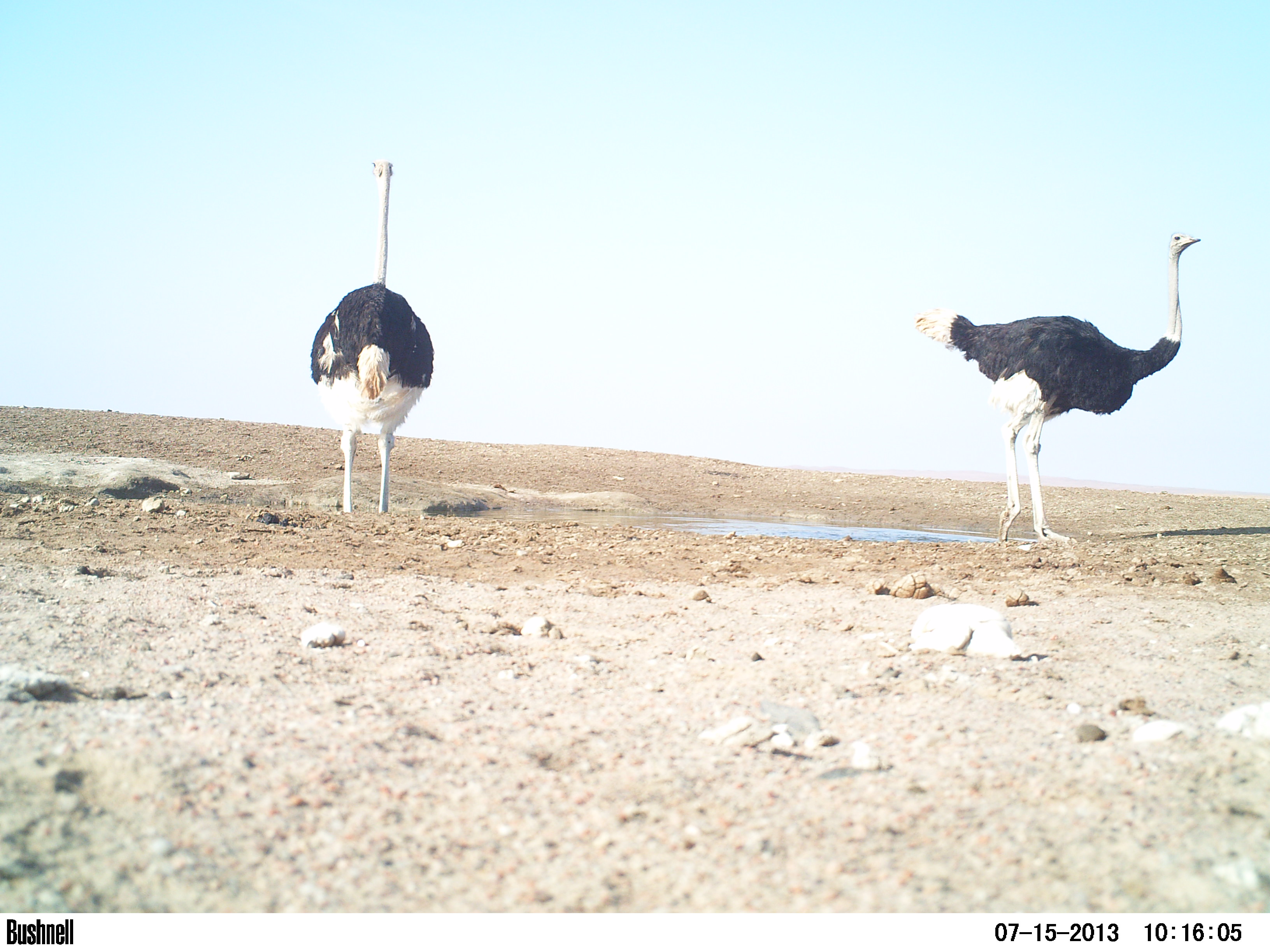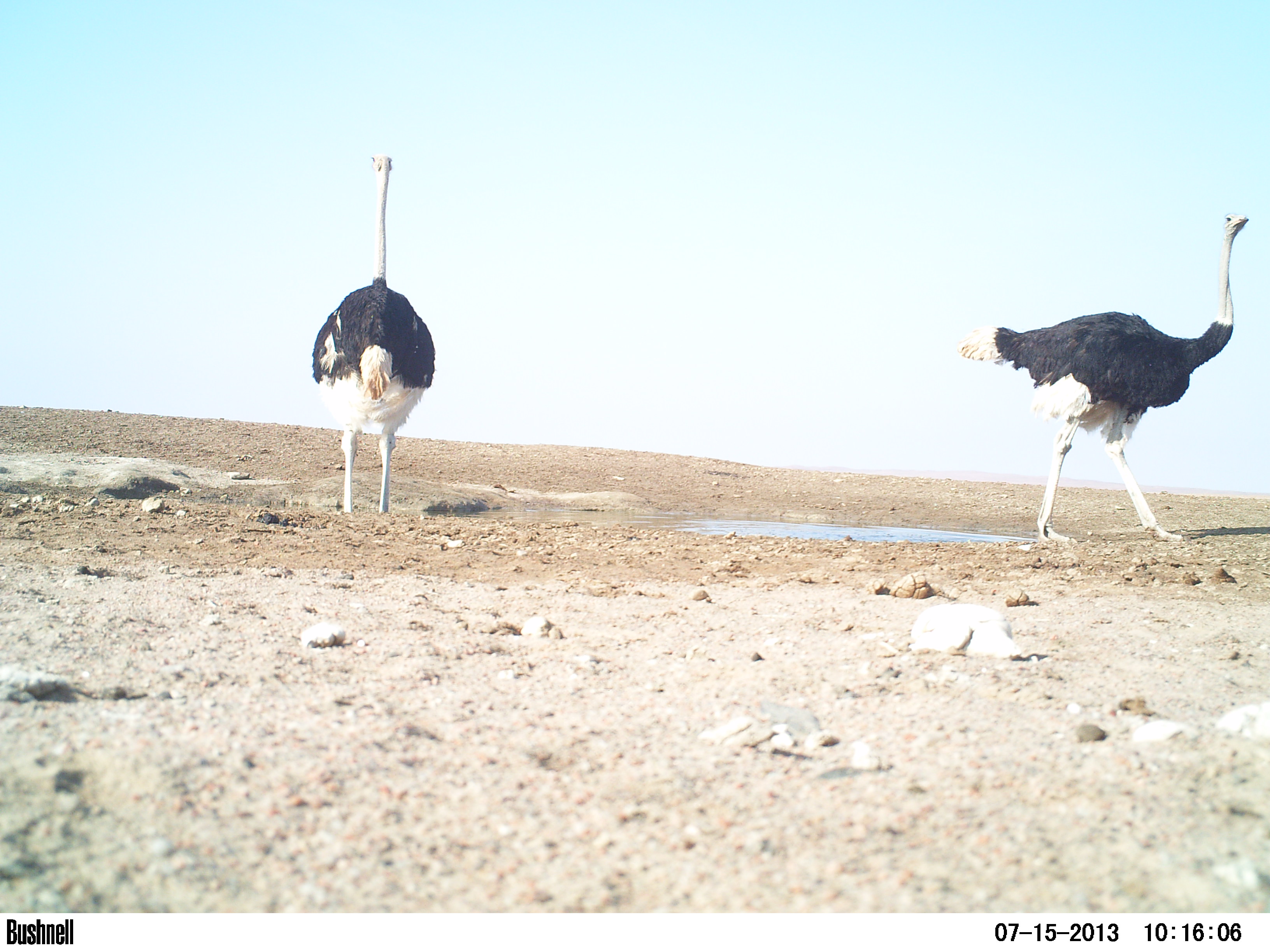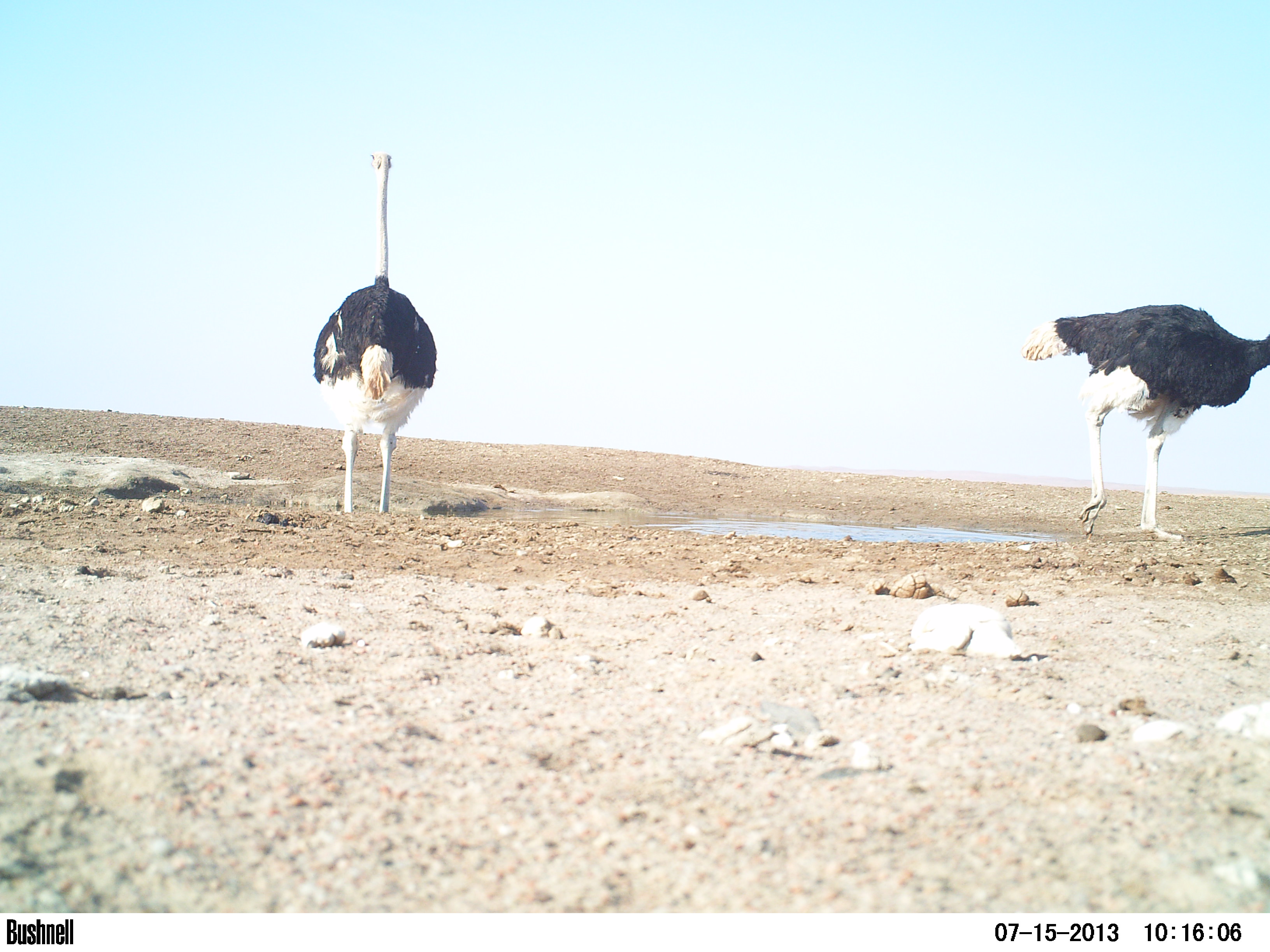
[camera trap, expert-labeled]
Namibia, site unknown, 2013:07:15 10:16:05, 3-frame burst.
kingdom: Animalia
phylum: Chordata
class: Aves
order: Struthioniformes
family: Struthionidae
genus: Struthio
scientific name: Struthio camelus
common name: common ostrich